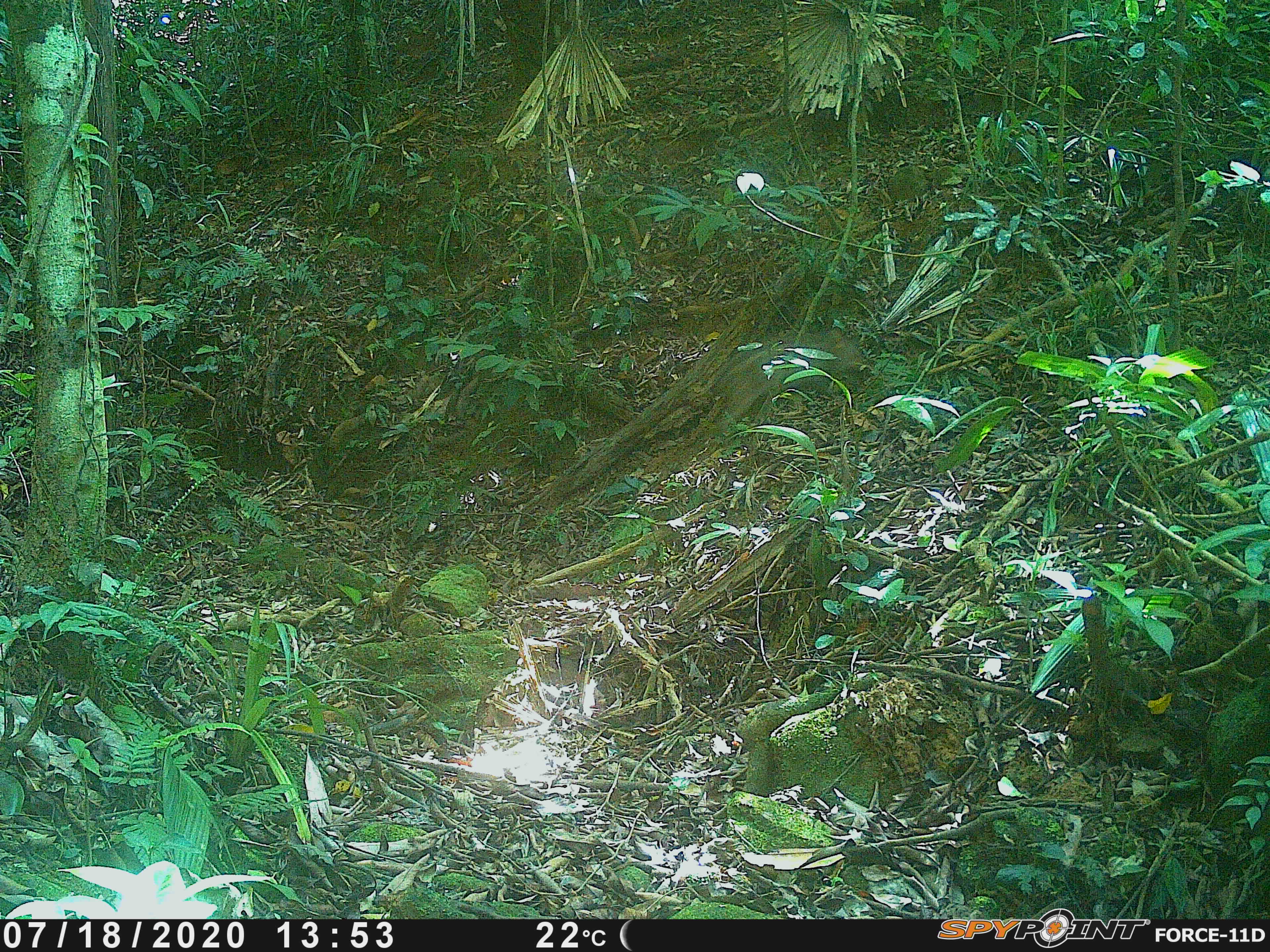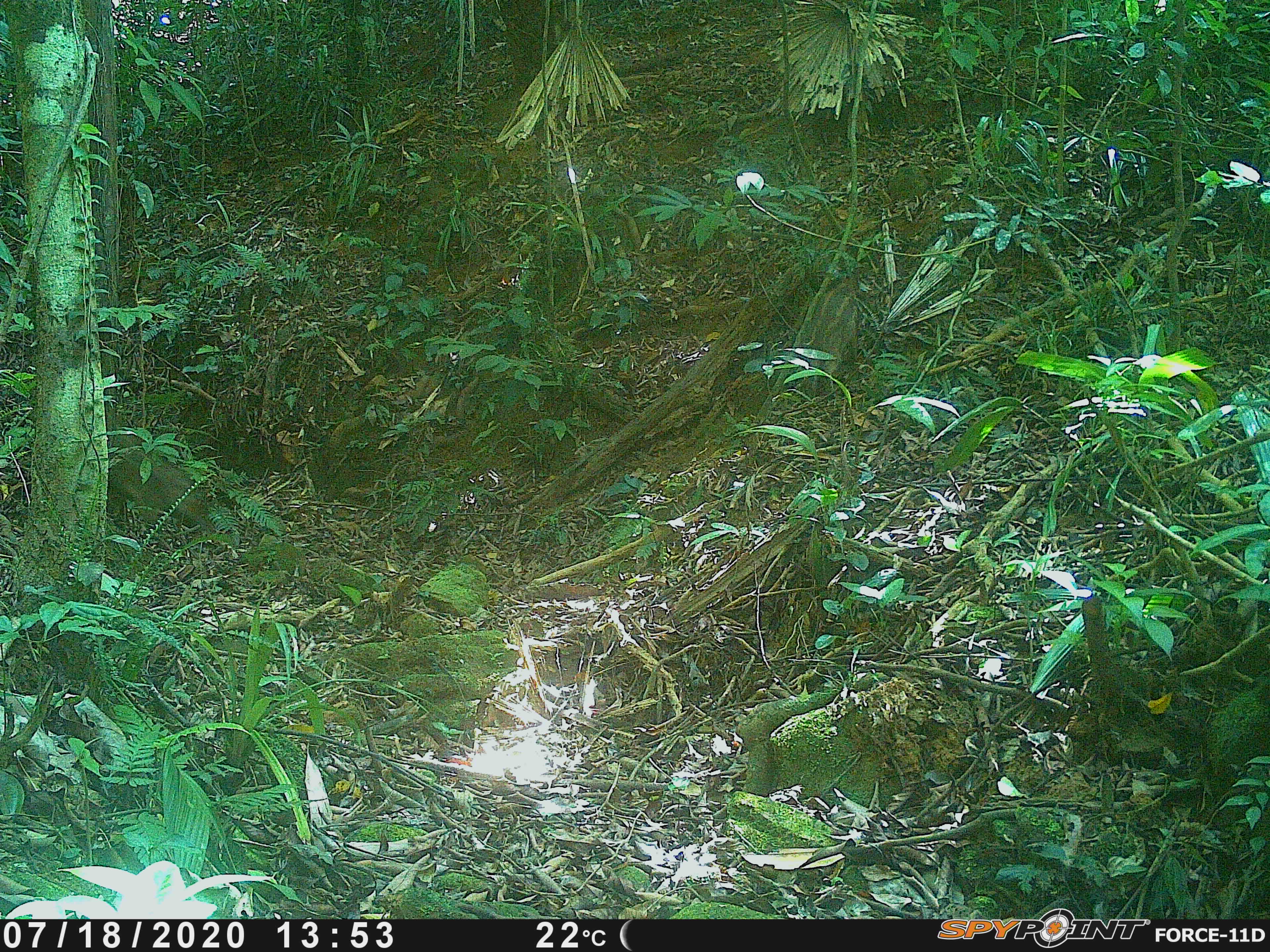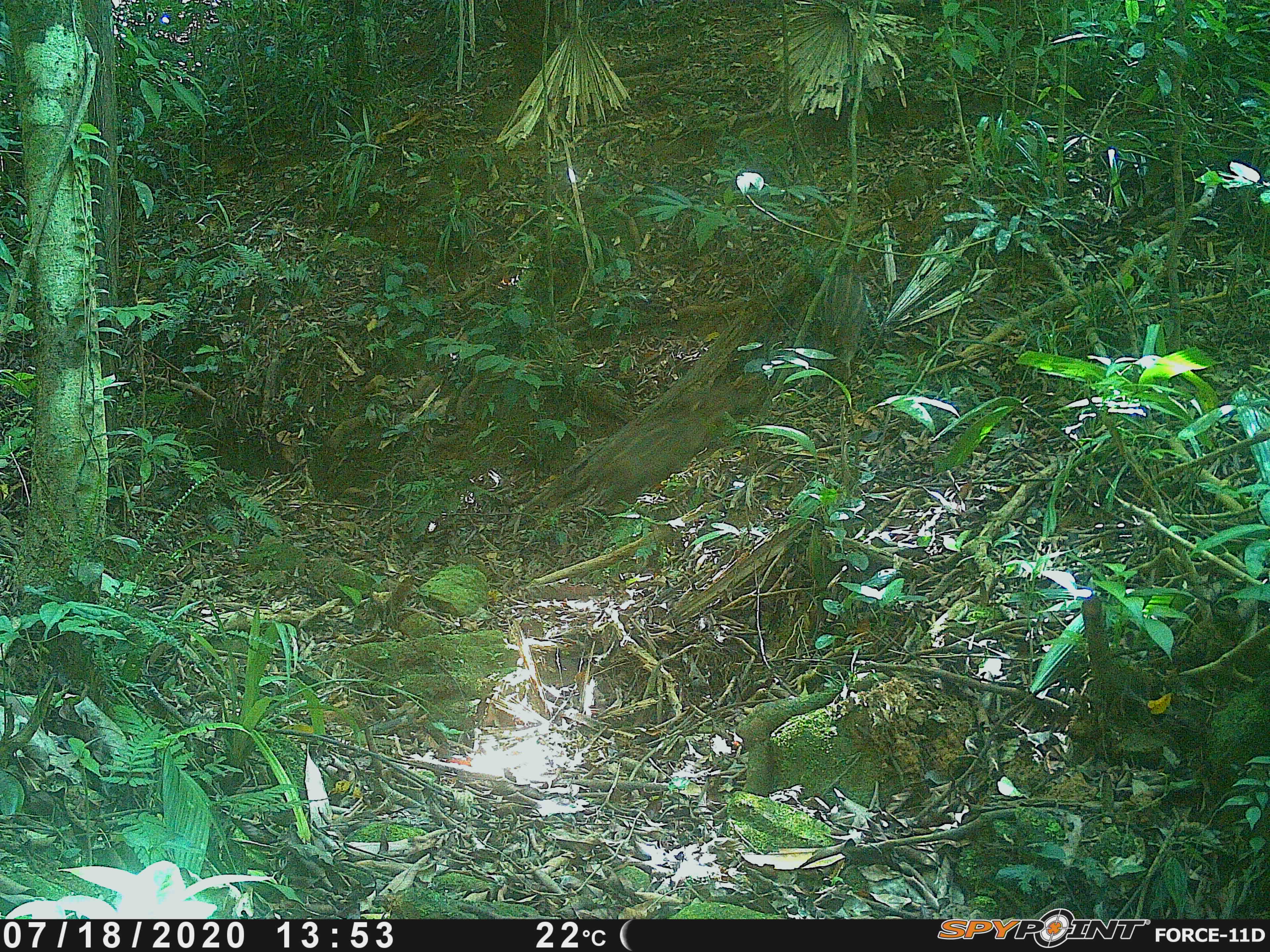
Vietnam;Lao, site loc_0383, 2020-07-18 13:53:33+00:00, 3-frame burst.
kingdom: Animalia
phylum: Chordata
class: Mammalia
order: Artiodactyla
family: Suidae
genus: Sus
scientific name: Sus scrofa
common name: eurasian wild pig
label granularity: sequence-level